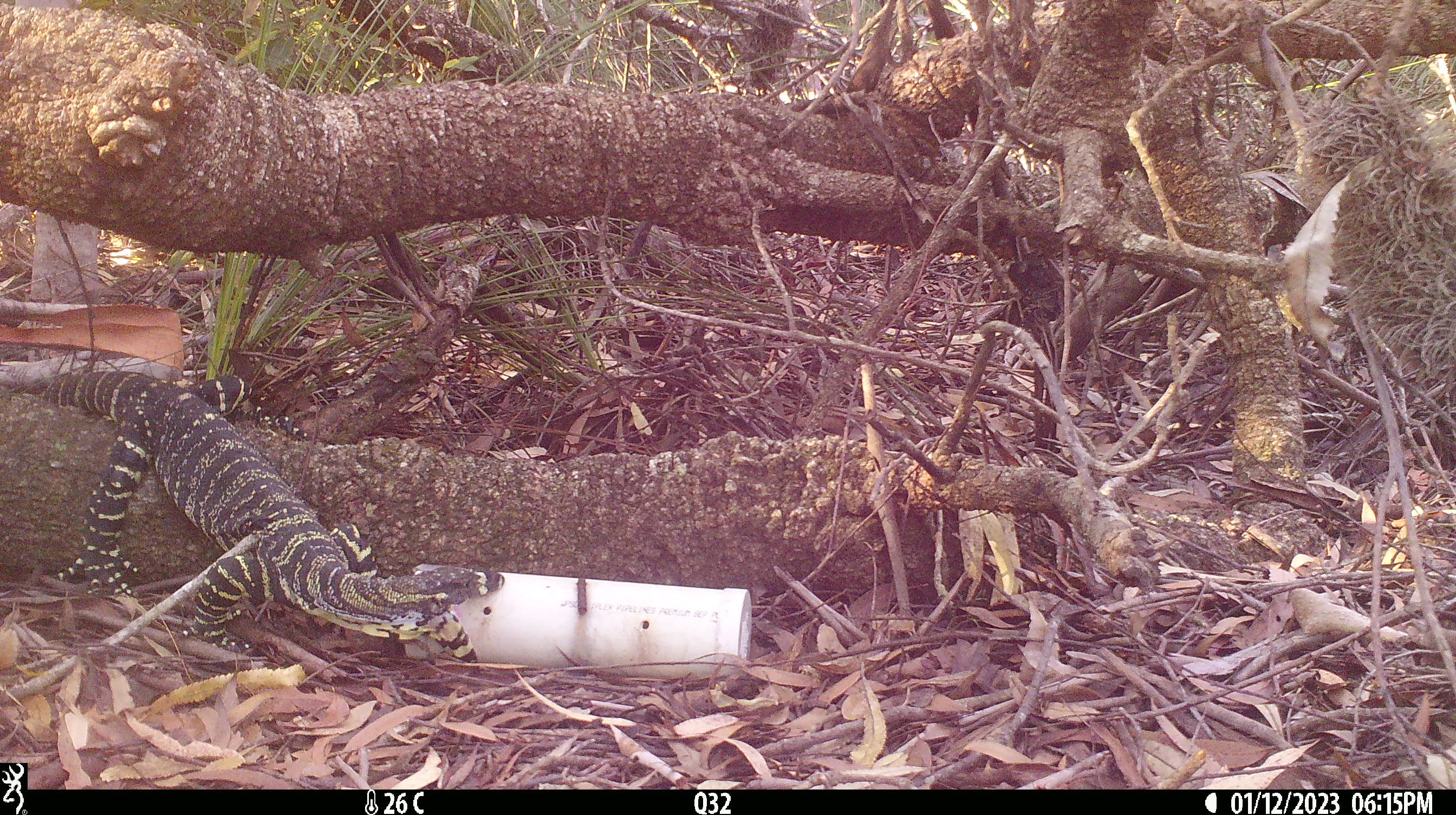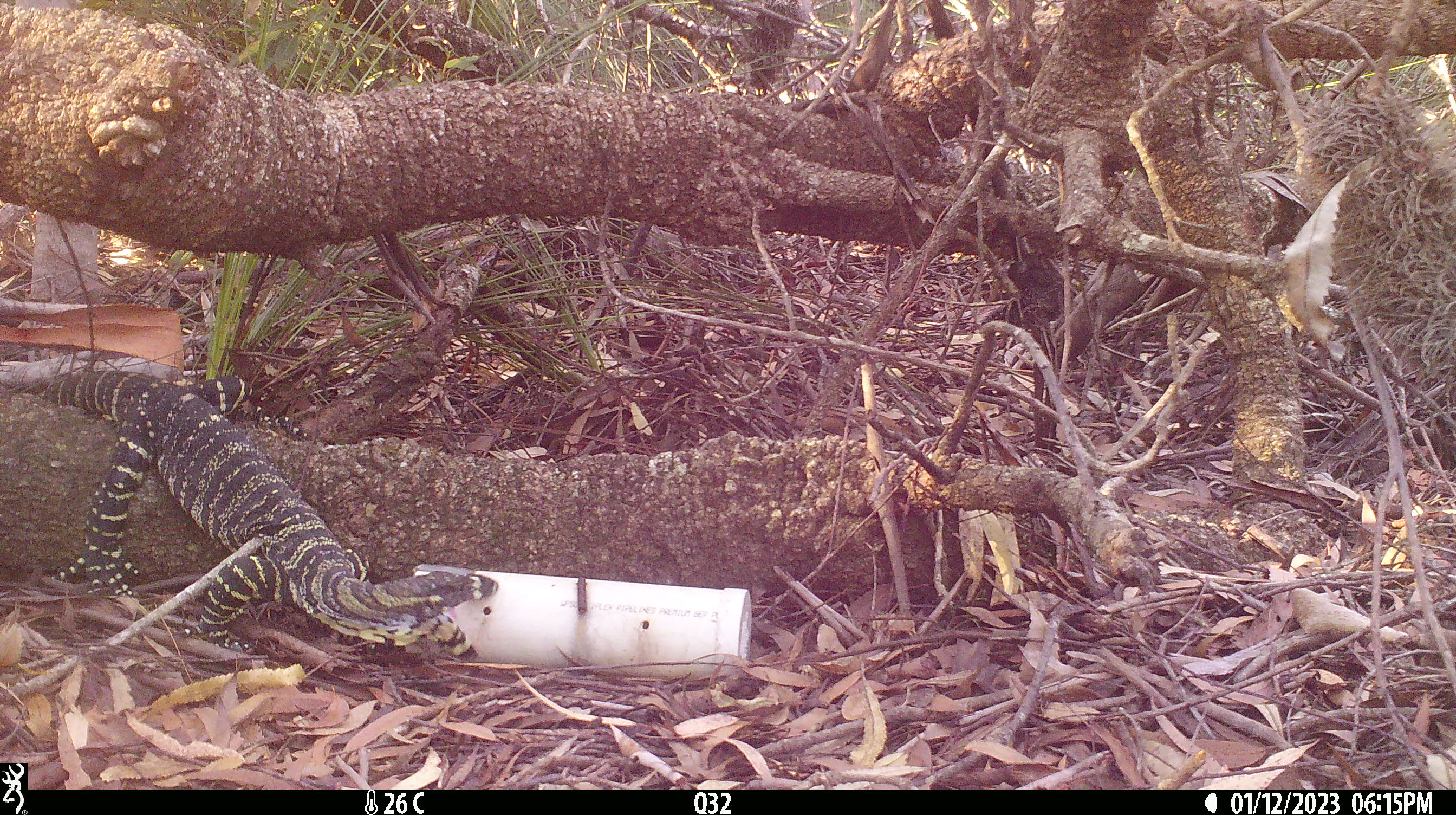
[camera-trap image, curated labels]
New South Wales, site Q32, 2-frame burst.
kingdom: Animalia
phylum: Chordata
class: Reptilia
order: Squamata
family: Varanidae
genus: Varanus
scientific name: Varanus varius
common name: lace monitor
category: goanna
Goanna (lace monitor) (Varanus varius).